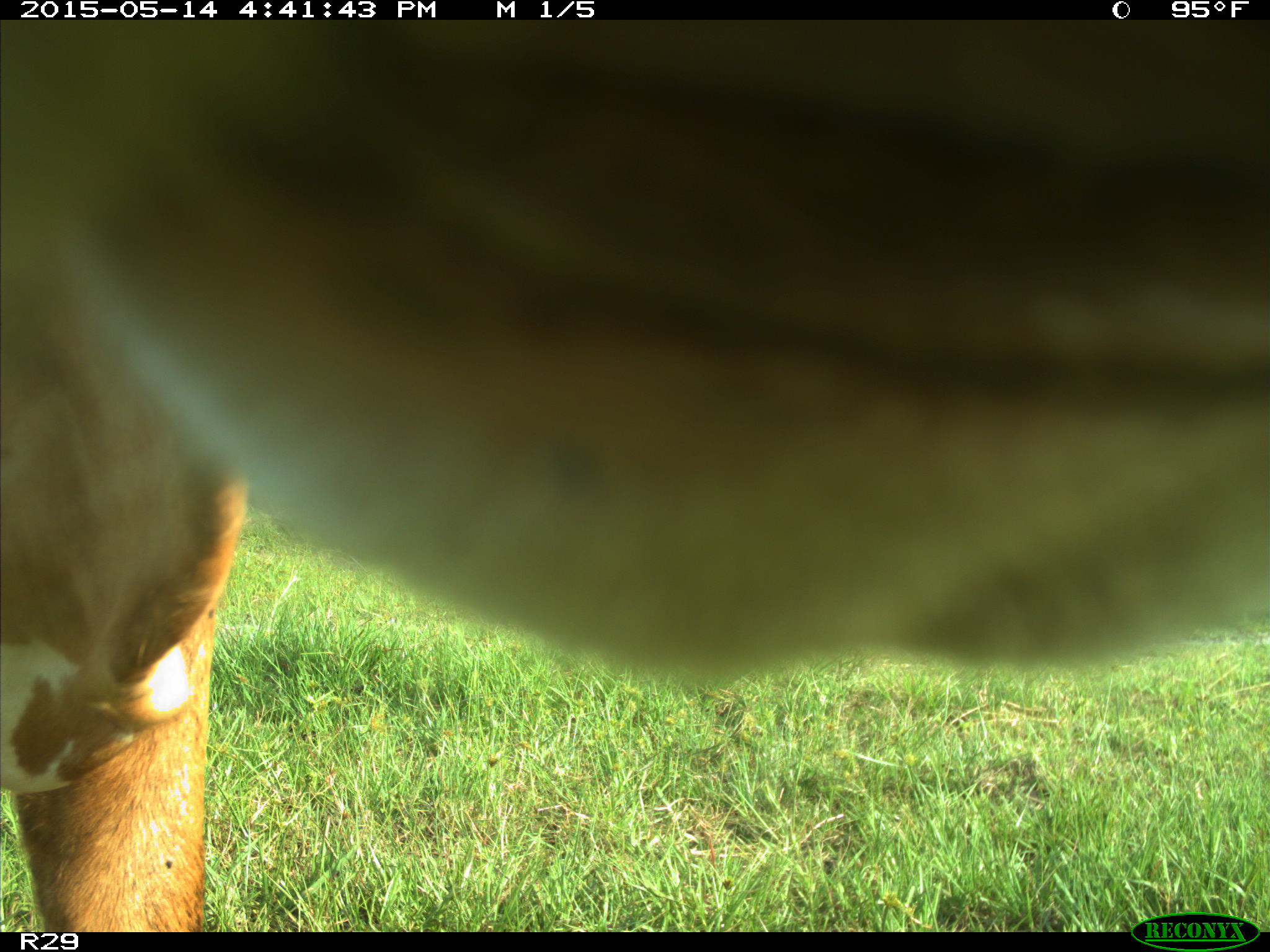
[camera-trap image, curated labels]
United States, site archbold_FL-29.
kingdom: Animalia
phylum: Chordata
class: Mammalia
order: Artiodactyla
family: Bovidae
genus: Bos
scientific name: Bos taurus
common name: domestic cow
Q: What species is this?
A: Bos taurus (domestic cow).